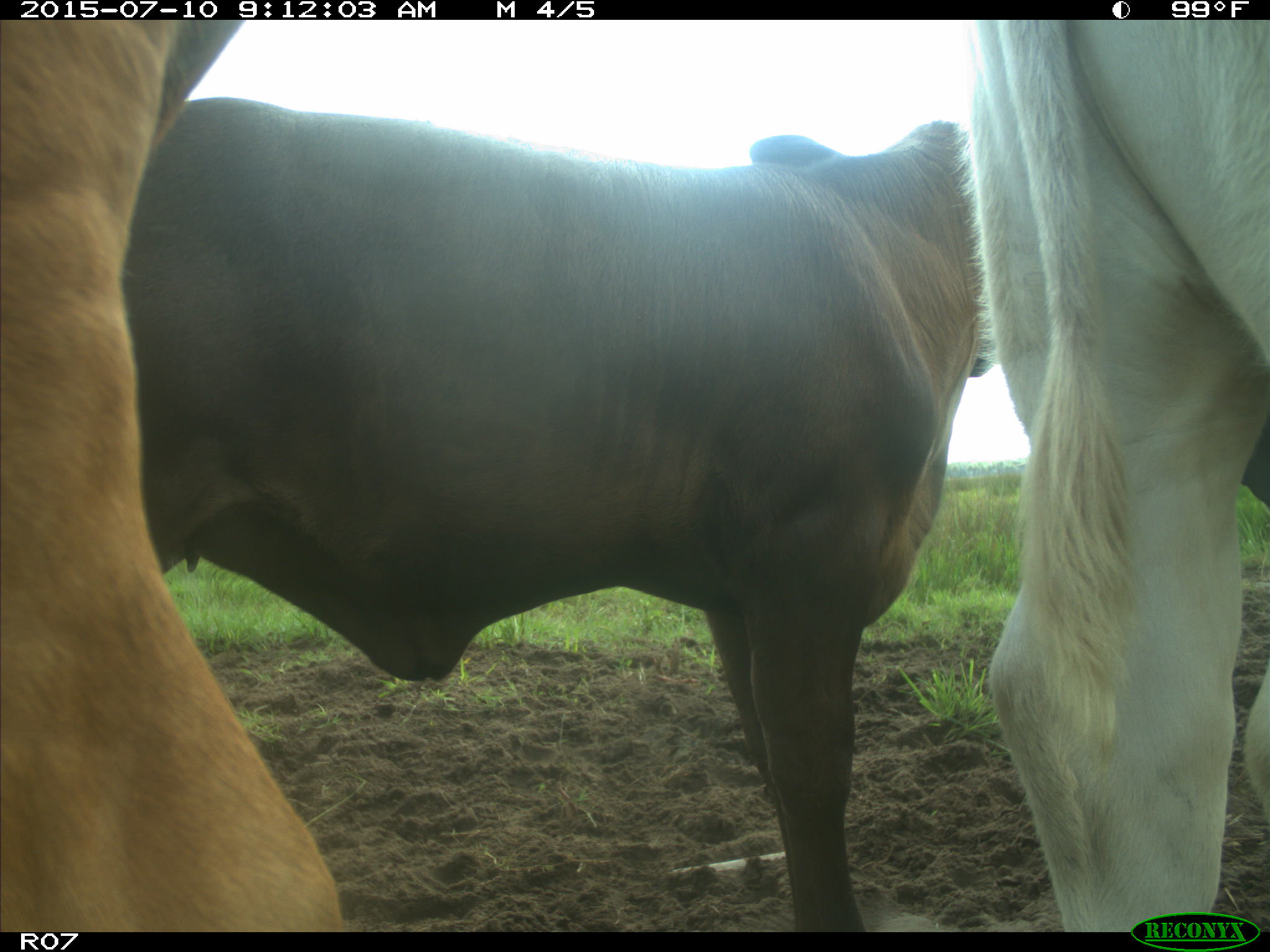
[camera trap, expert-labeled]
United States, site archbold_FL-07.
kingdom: Animalia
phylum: Chordata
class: Mammalia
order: Artiodactyla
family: Bovidae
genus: Bos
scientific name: Bos taurus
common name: domestic cow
Bos taurus (domestic cow).